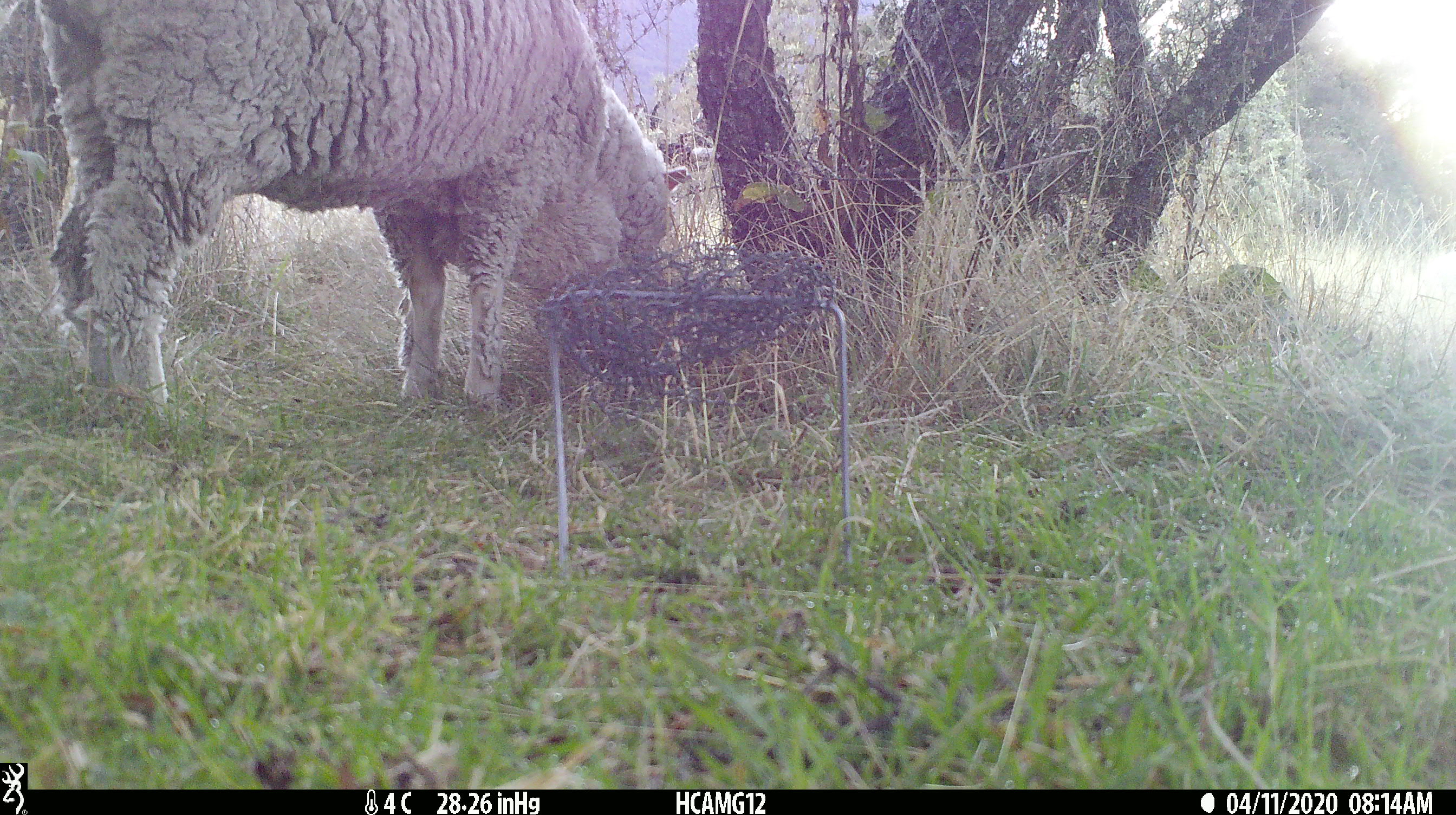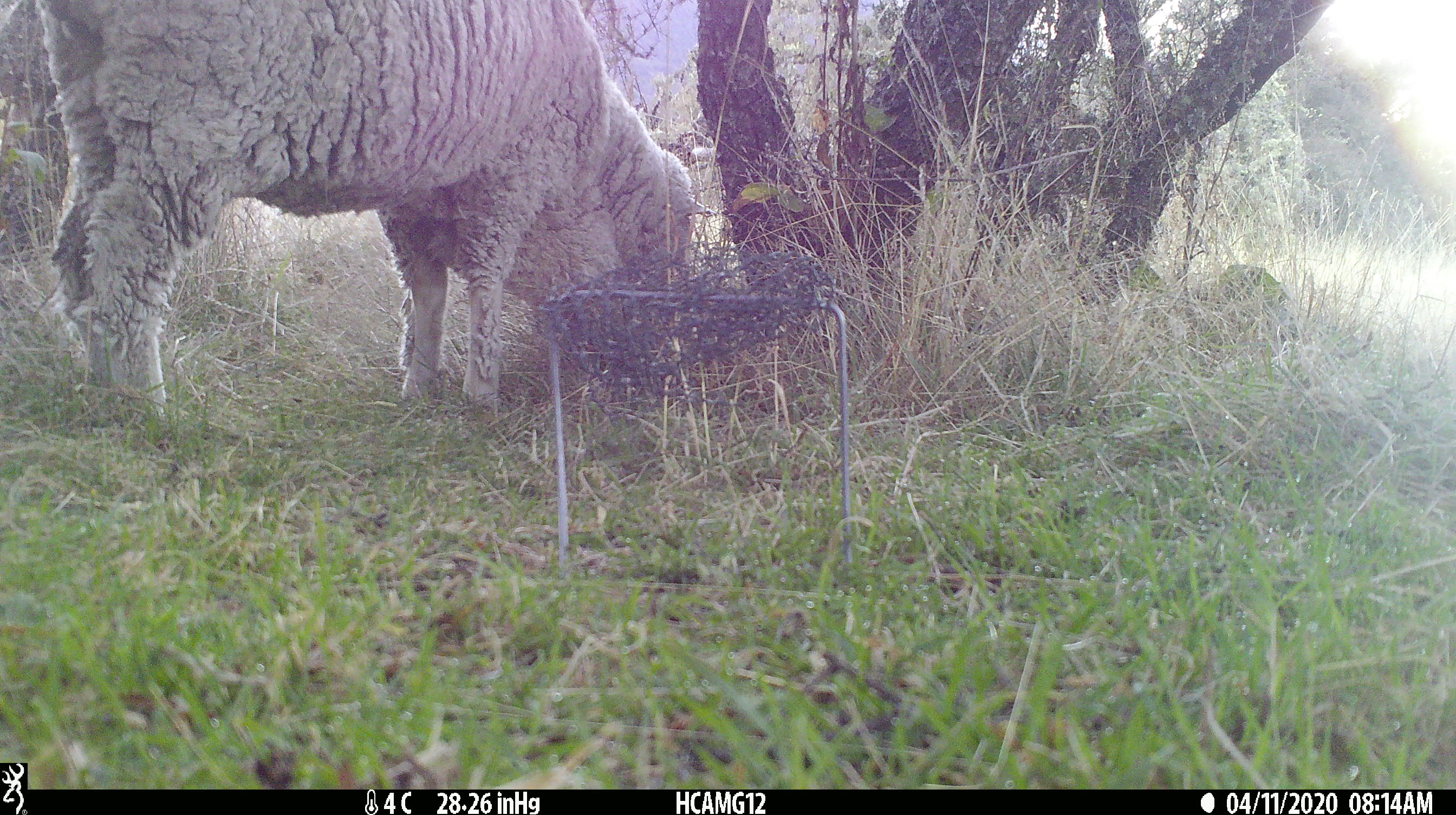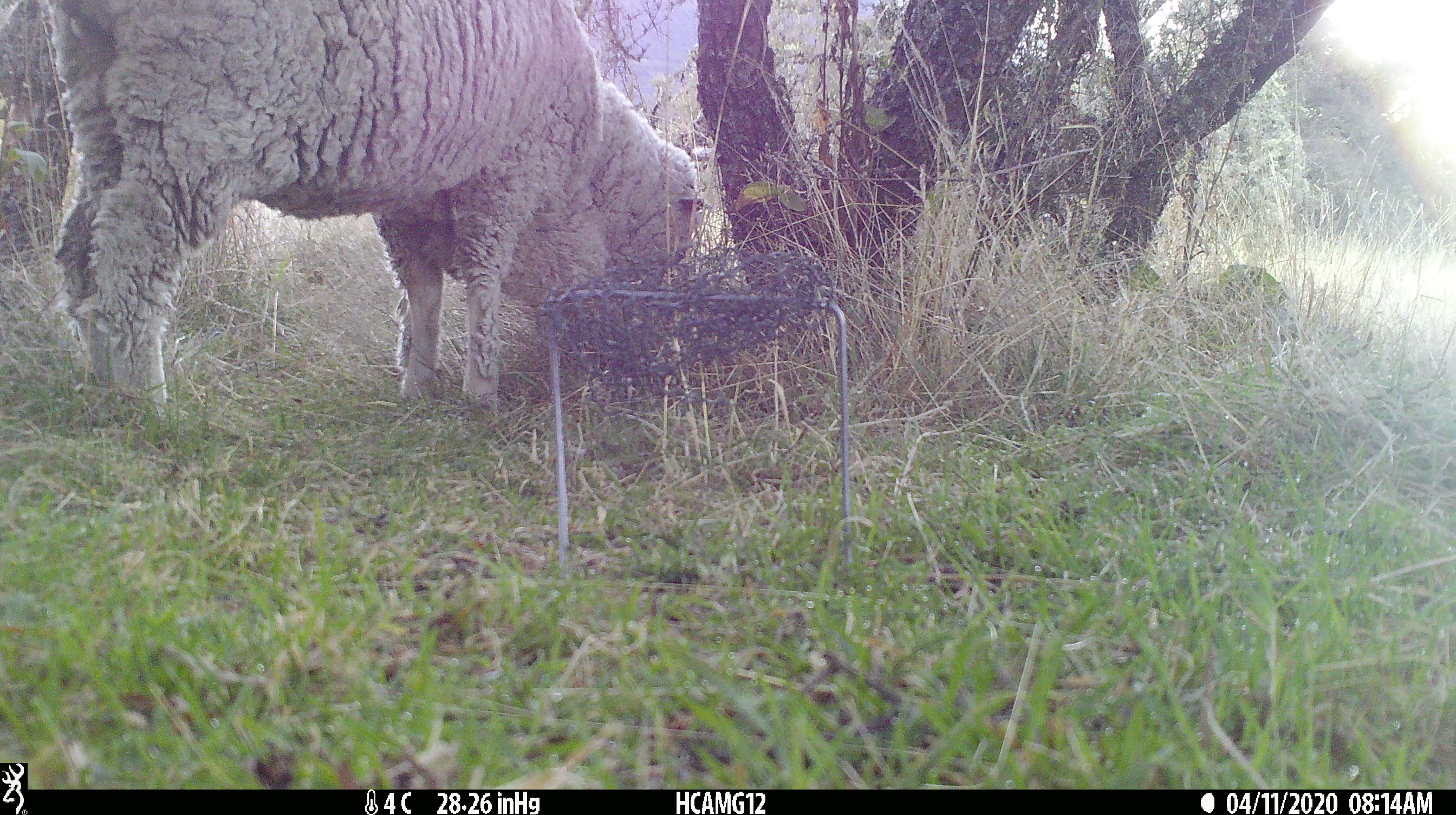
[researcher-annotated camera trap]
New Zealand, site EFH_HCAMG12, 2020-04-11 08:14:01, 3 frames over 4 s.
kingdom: Animalia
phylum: Chordata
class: Mammalia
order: Artiodactyla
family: Bovidae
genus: Ovis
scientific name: Ovis aries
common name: domestic sheep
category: sheep